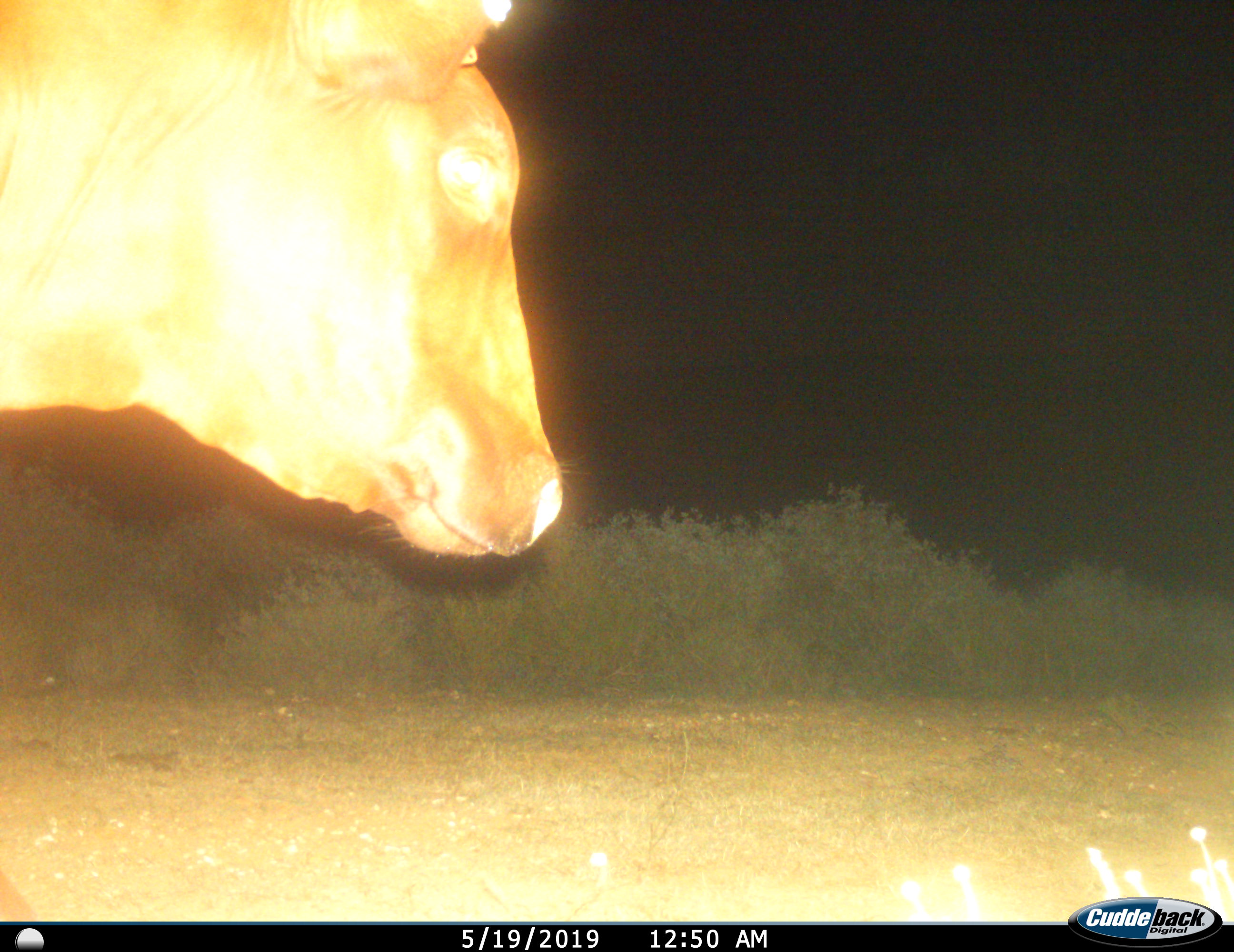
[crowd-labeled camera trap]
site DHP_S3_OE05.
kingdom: Animalia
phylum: Chordata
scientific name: Vertebrata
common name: domestic animal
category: domesticanimal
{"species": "domesticanimal (domestic animal) (Vertebrata)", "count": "1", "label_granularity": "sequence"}